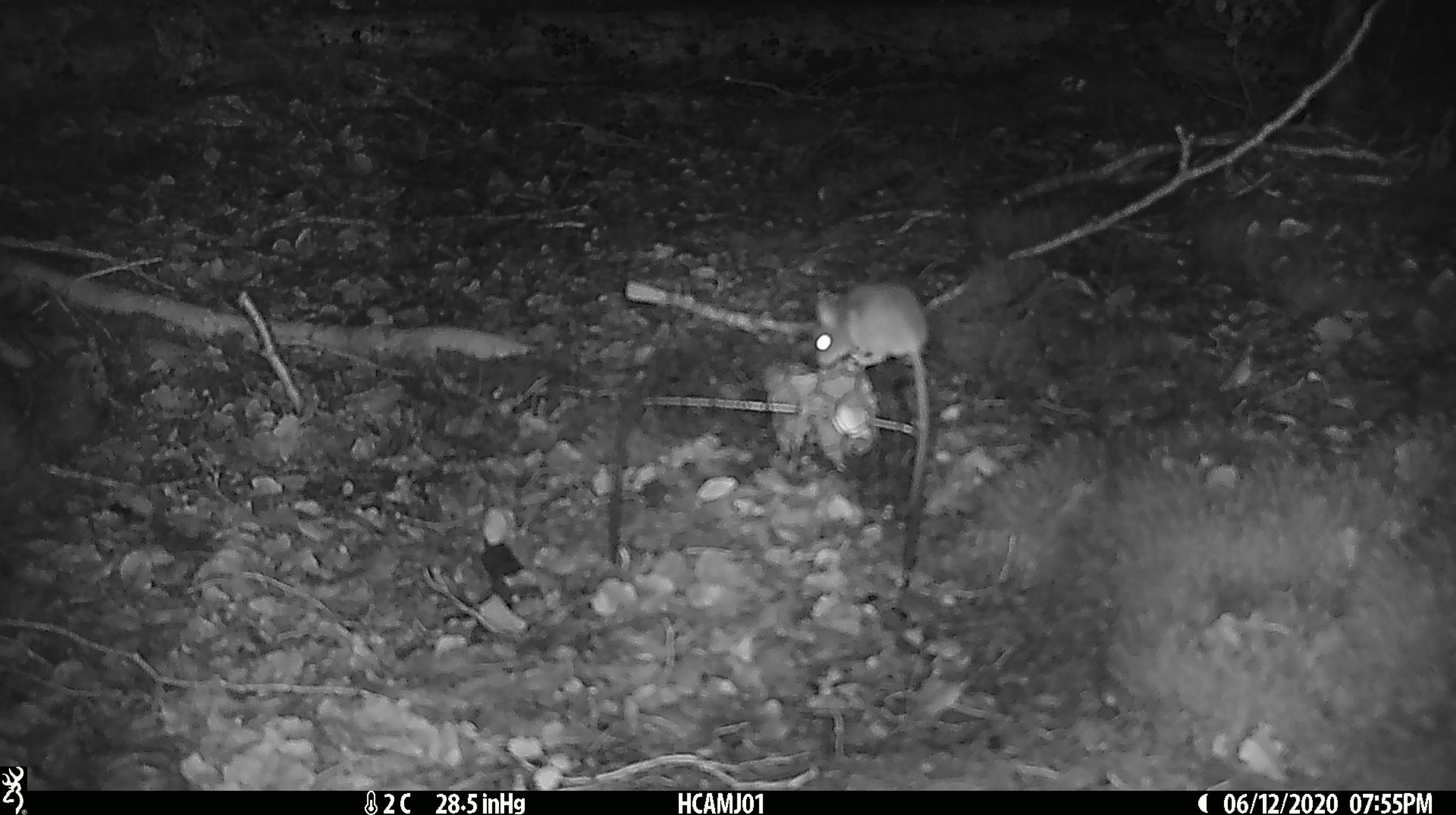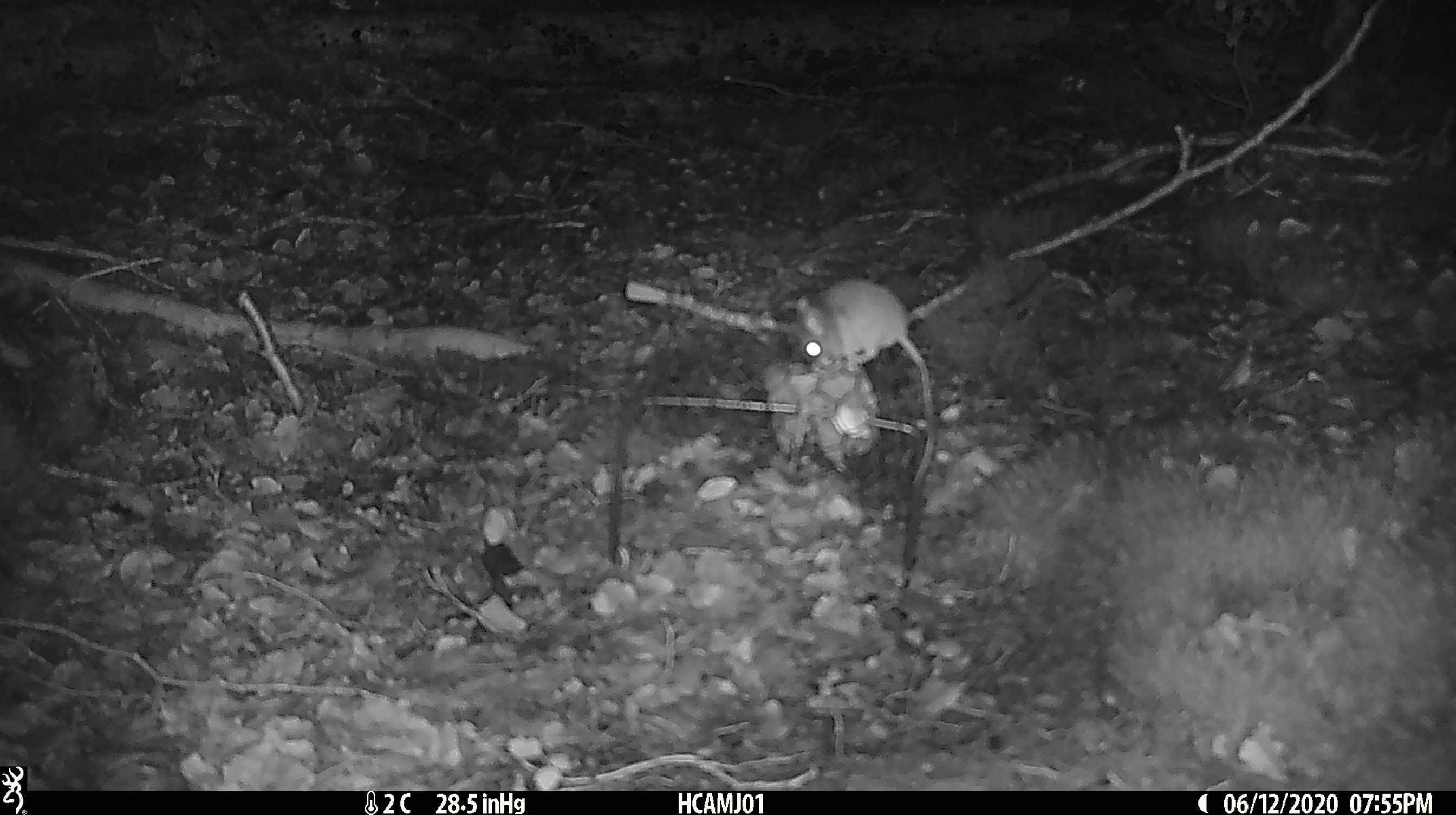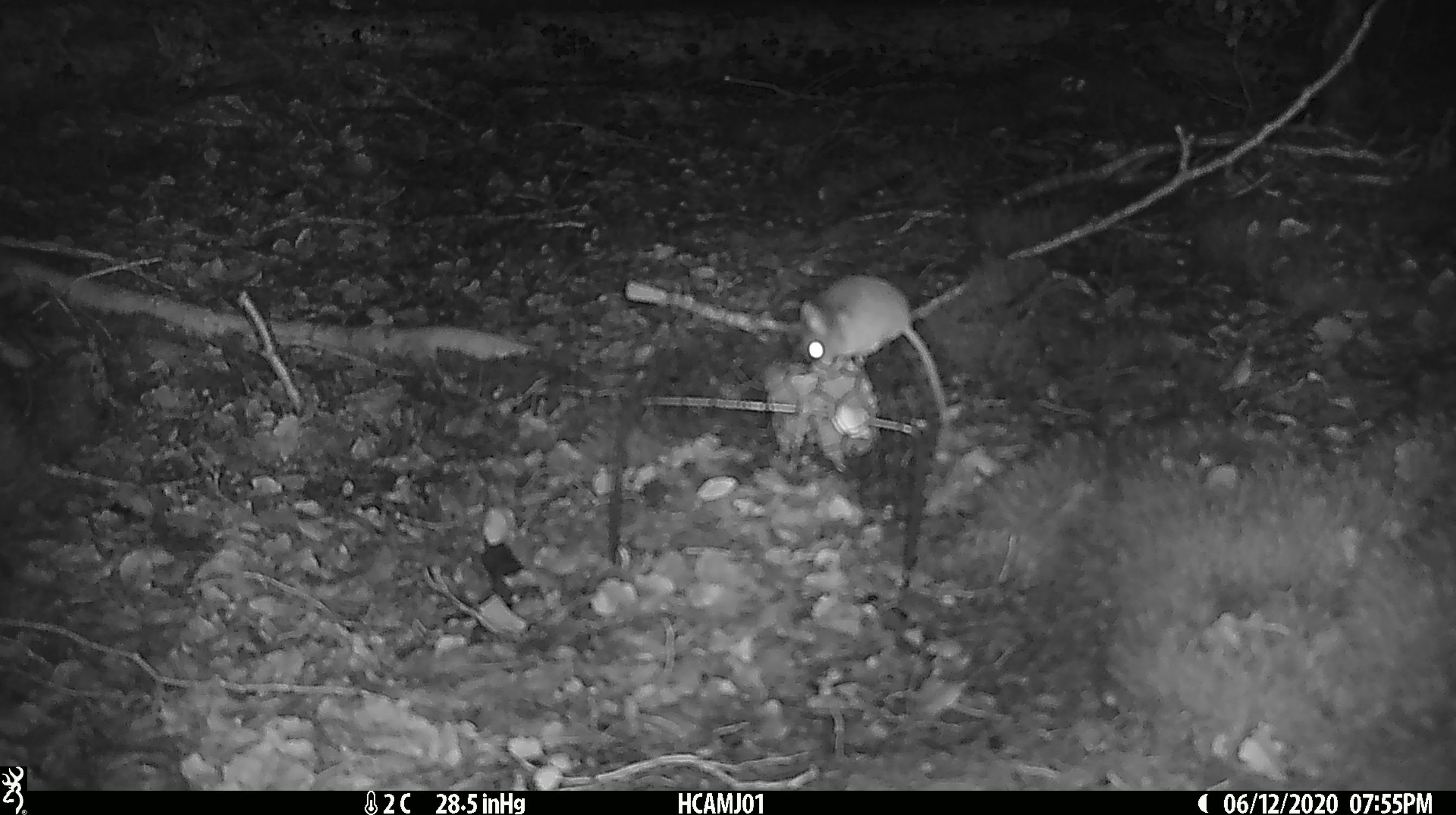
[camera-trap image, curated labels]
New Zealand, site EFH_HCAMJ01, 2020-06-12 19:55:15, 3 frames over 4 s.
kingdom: Animalia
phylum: Chordata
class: Mammalia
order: Rodentia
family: Muridae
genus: Mus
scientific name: Mus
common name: mouse